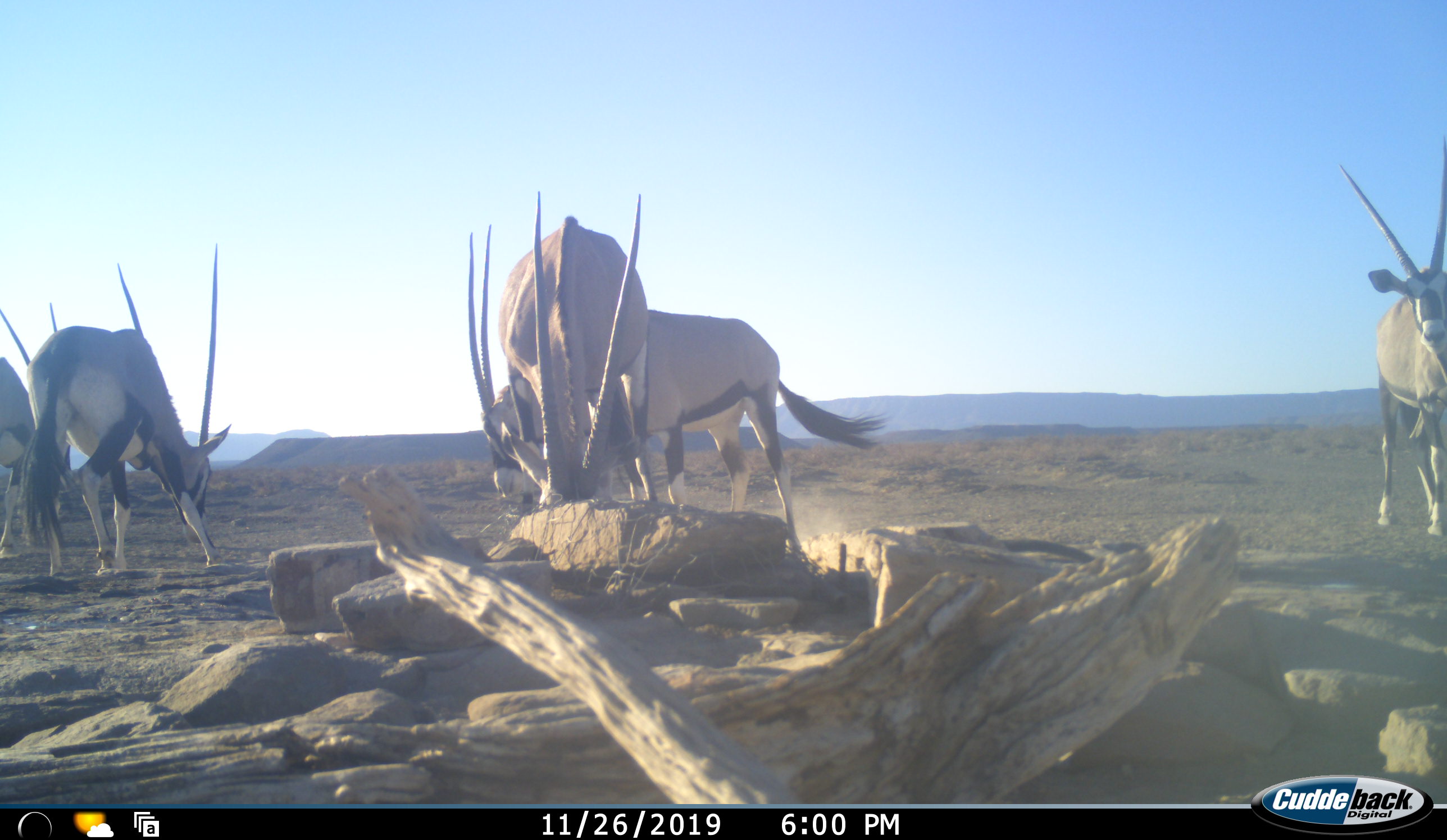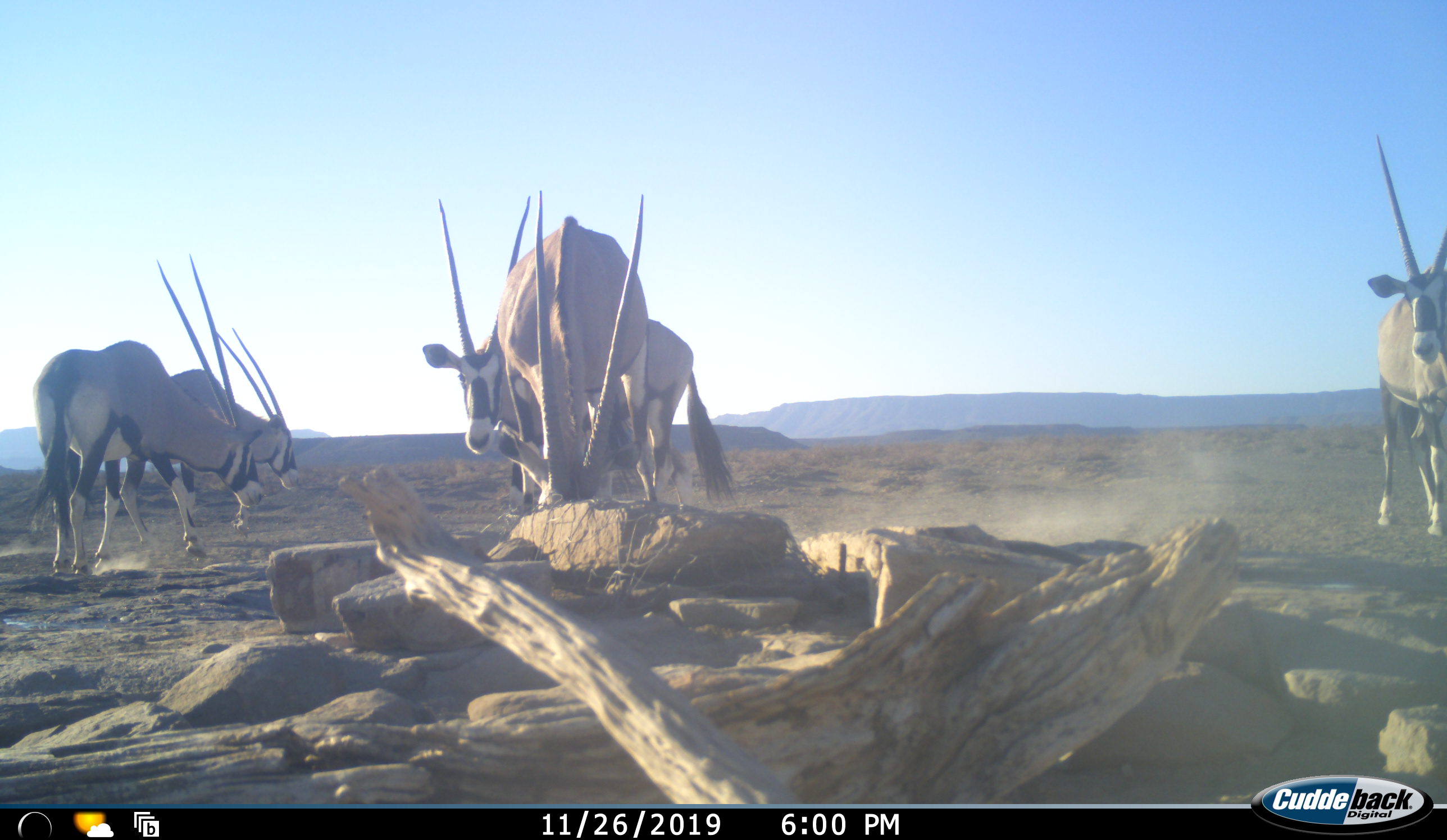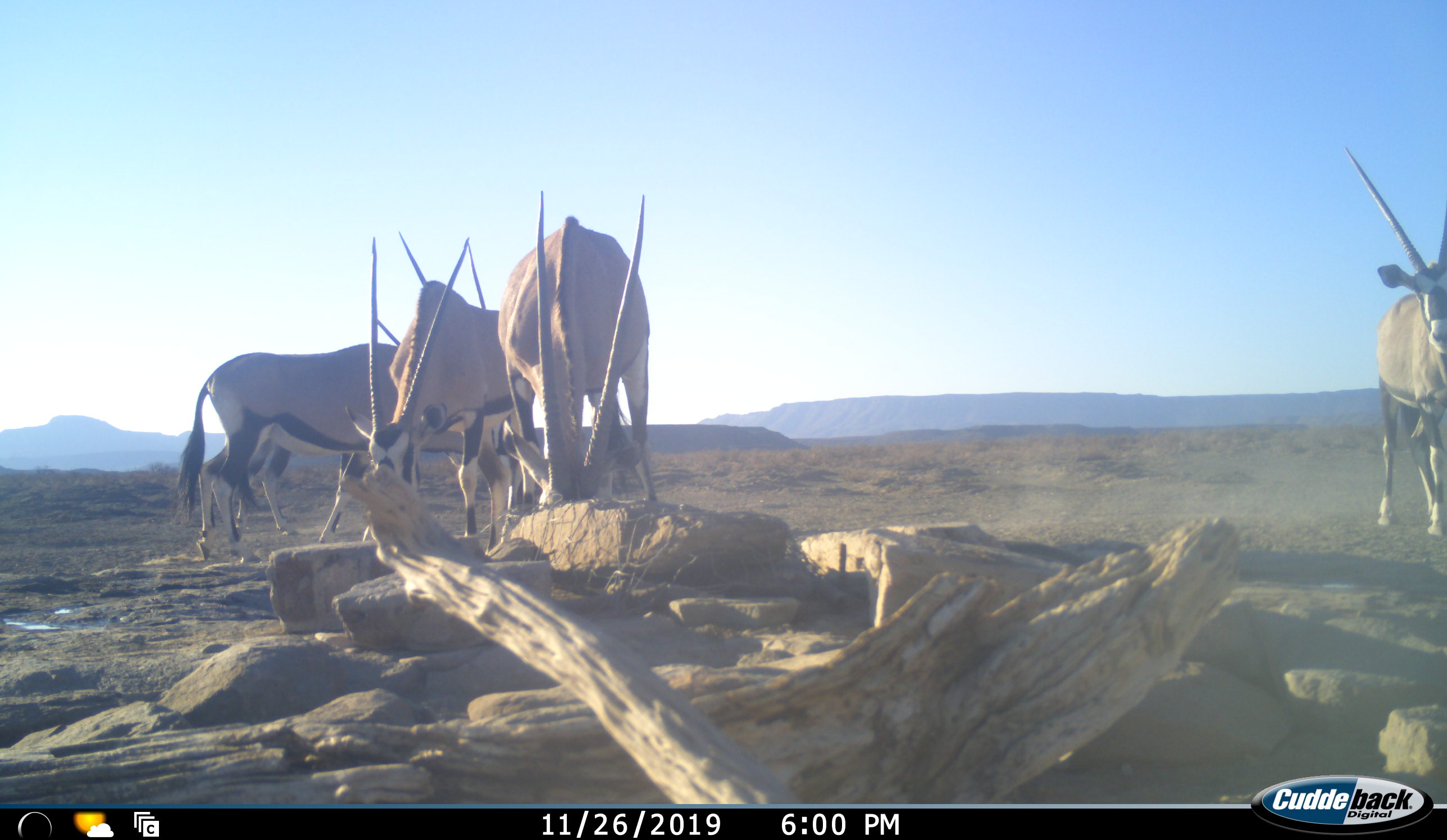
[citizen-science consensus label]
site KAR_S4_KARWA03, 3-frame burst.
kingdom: Animalia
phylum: Chordata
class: Mammalia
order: Artiodactyla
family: Bovidae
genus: Oryx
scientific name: Oryx gazella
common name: gemsbok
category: oryx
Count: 5.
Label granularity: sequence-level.